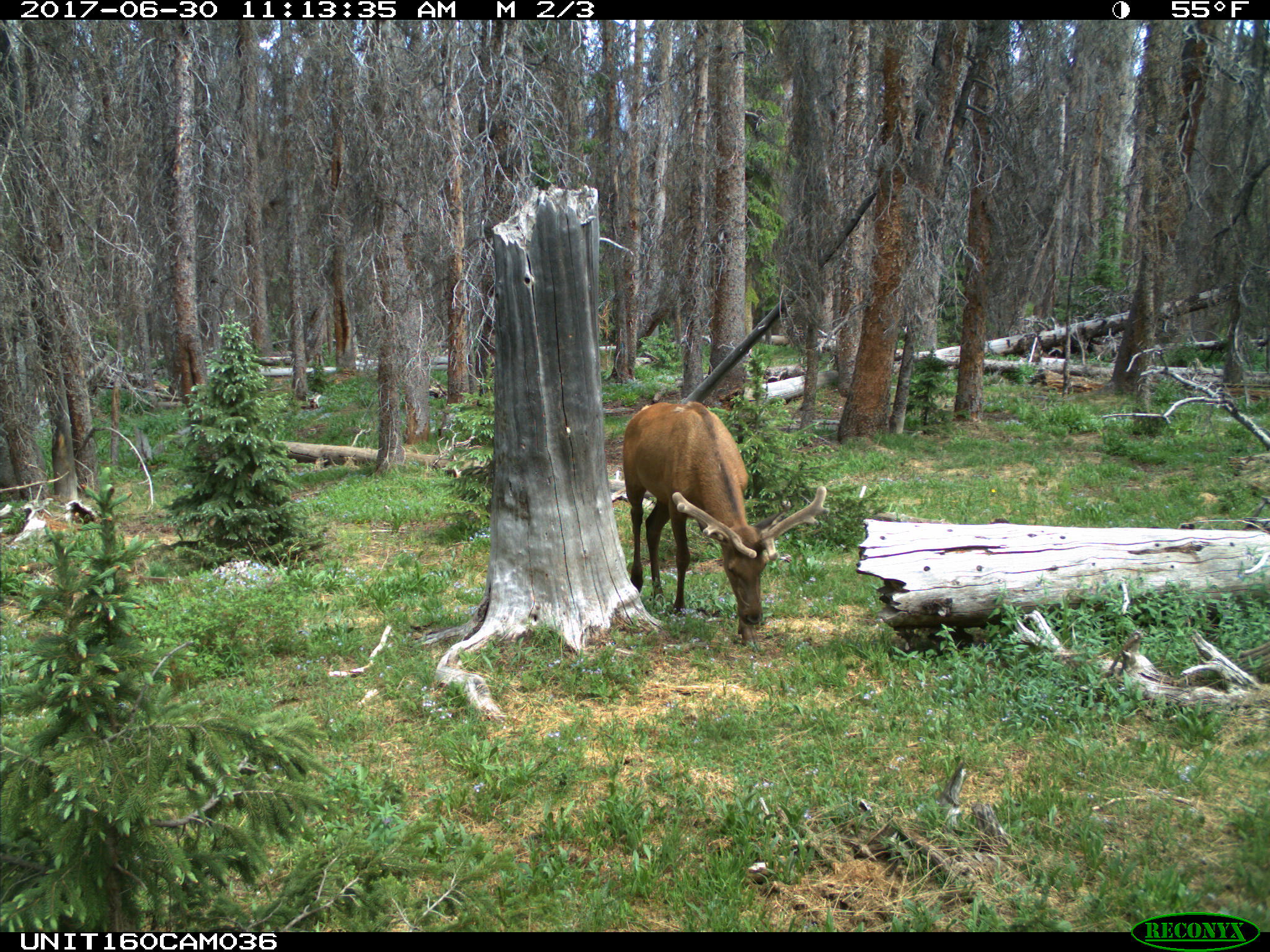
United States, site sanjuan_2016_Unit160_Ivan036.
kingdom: Animalia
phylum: Chordata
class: Mammalia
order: Artiodactyla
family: Cervidae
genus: Cervus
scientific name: Cervus elaphus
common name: red deer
Cervus elaphus (red deer).